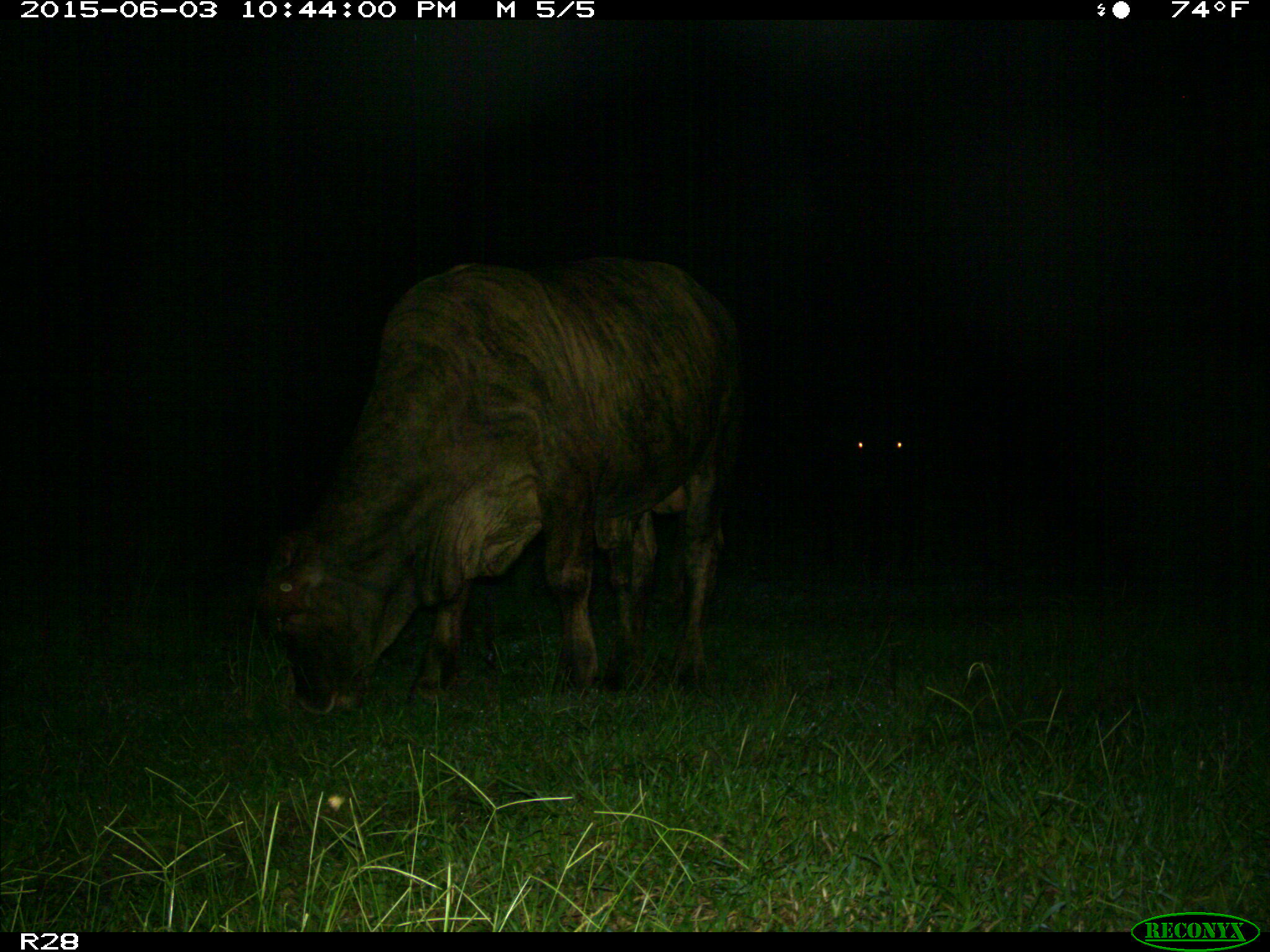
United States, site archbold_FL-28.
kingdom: Animalia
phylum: Chordata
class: Mammalia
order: Artiodactyla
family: Bovidae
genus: Bos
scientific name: Bos taurus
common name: domestic cow